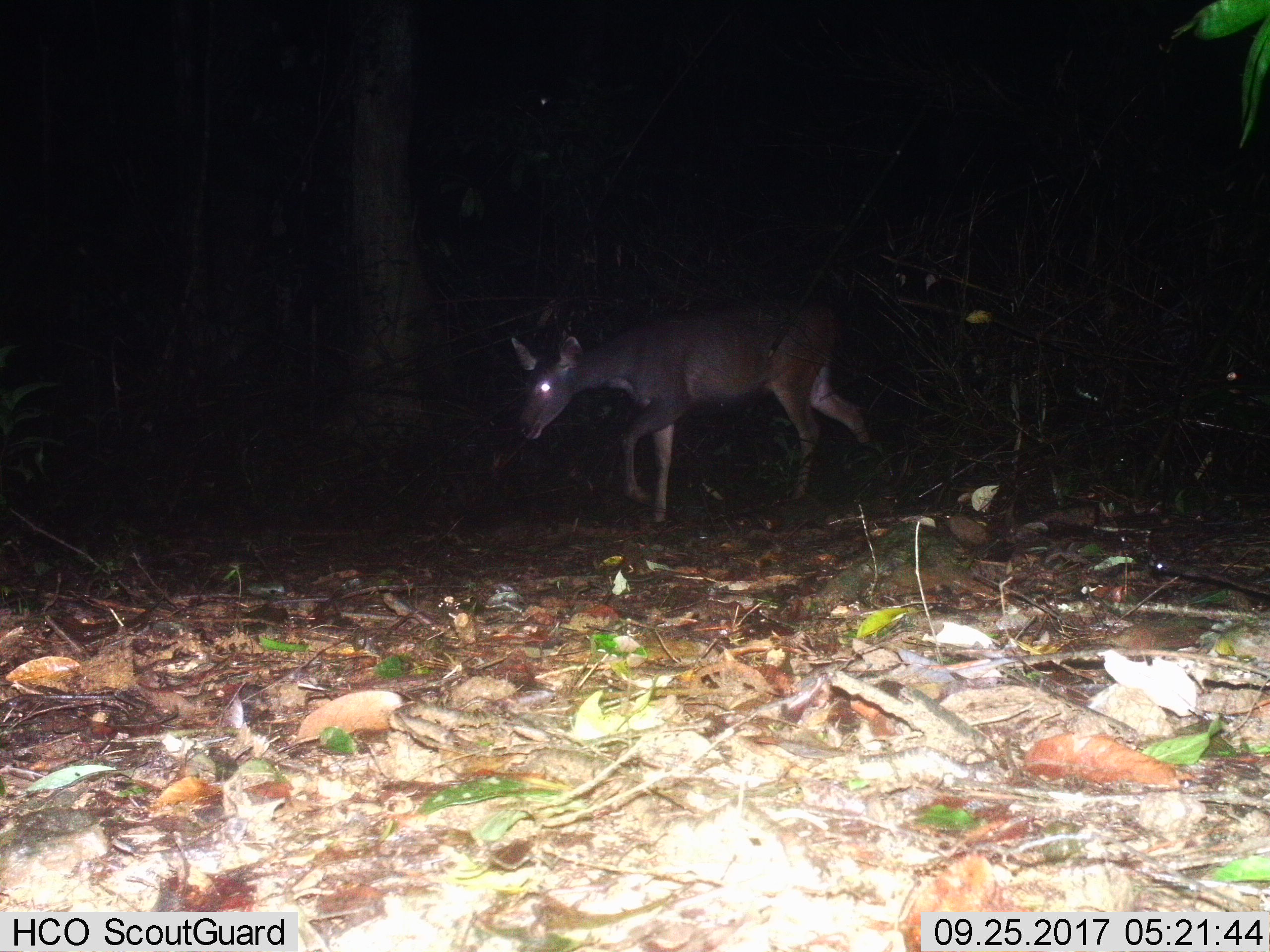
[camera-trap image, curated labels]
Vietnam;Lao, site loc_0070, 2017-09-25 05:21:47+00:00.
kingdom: Animalia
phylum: Chordata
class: Mammalia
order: Artiodactyla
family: Cervidae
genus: Rusa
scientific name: Rusa unicolor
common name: sambar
Sambar (Rusa unicolor). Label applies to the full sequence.